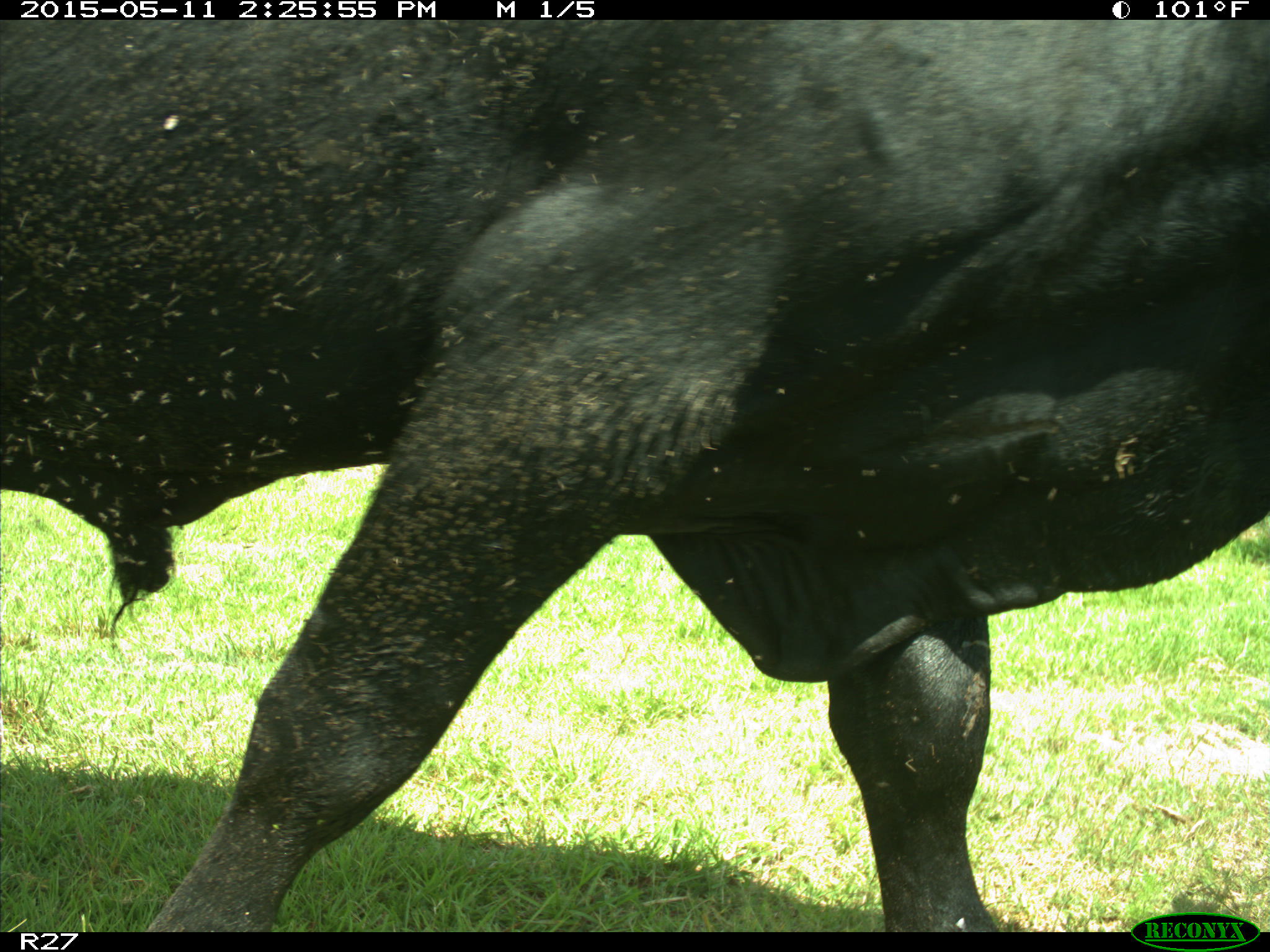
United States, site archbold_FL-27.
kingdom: Animalia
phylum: Chordata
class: Mammalia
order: Artiodactyla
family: Bovidae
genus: Bos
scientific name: Bos taurus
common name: domestic cow